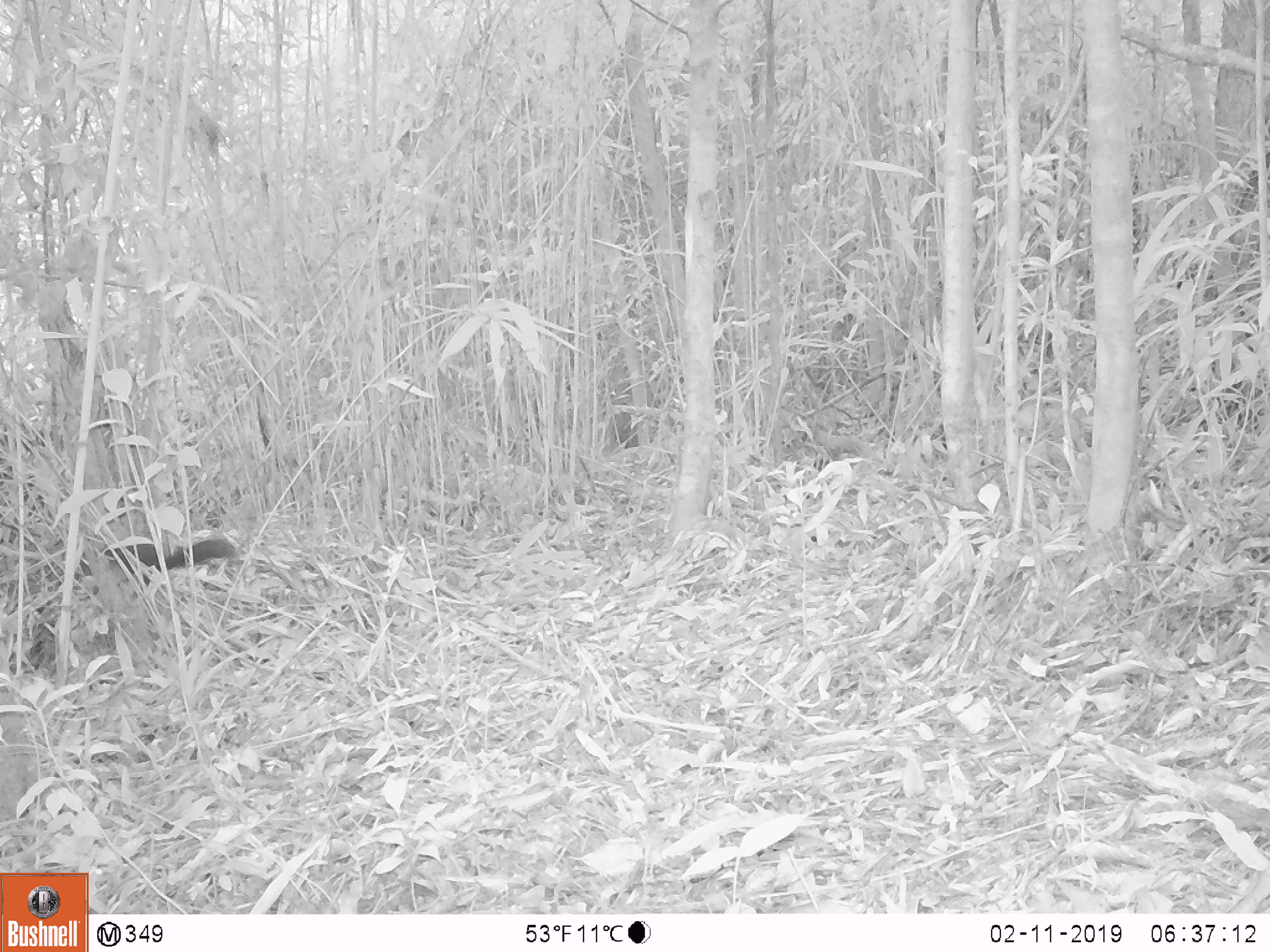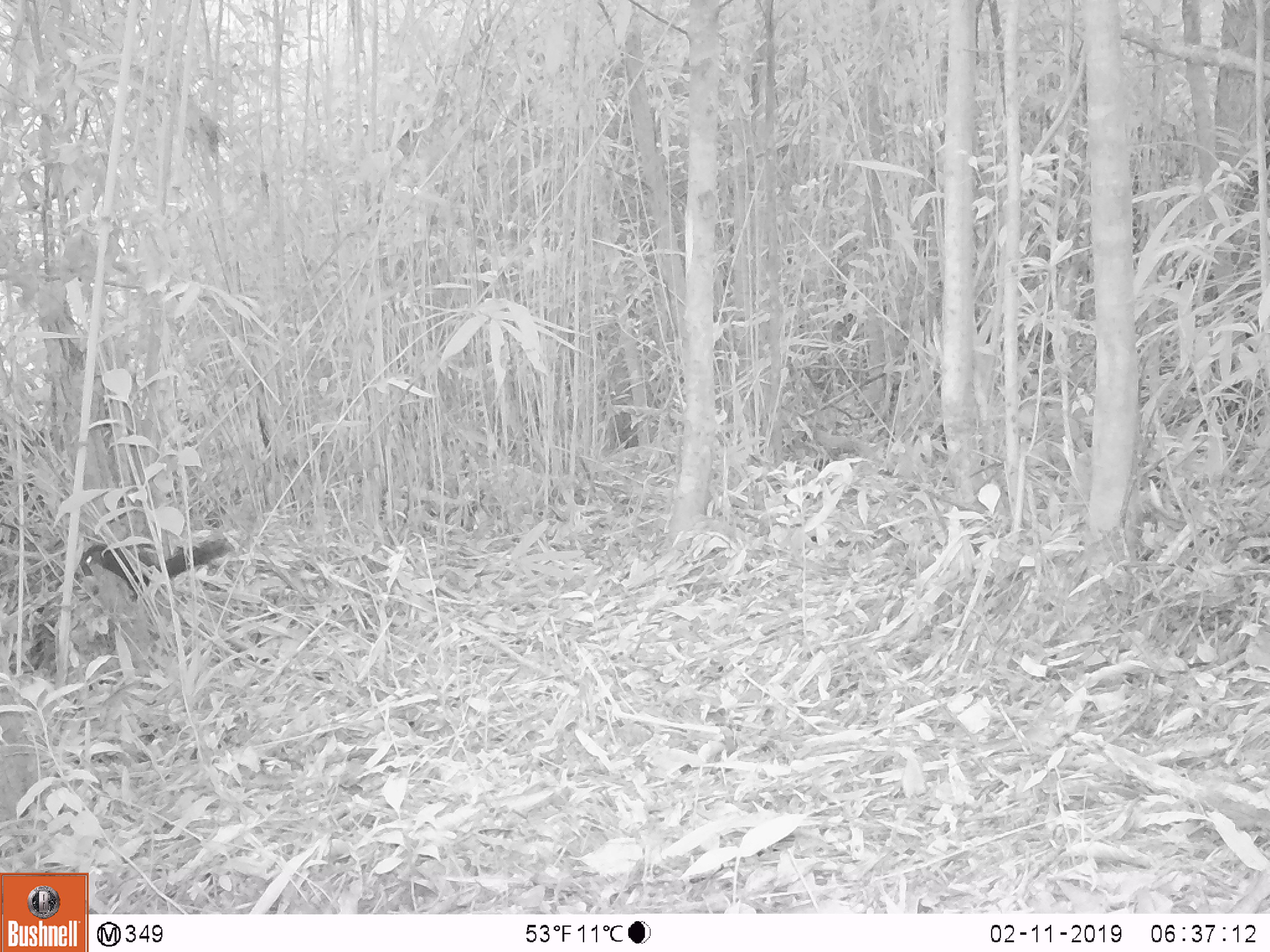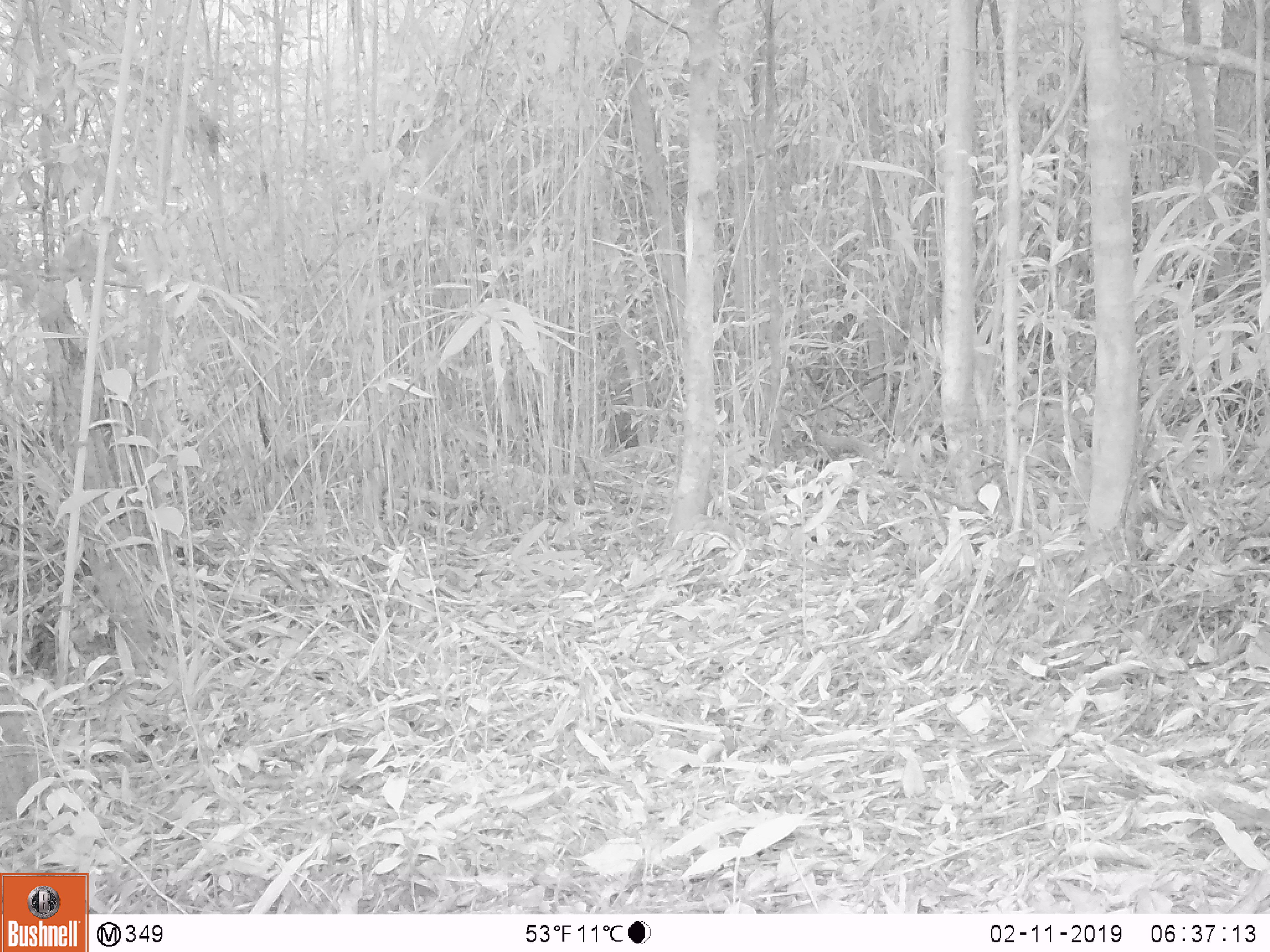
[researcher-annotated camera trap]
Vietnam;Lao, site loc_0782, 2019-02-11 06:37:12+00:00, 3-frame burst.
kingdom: Animalia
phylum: Chordata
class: Mammalia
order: Rodentia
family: Sciuridae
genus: Dremomys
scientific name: Dremomys rufigenis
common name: red-cheeked squirrel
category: red cheeked squirrel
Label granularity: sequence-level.